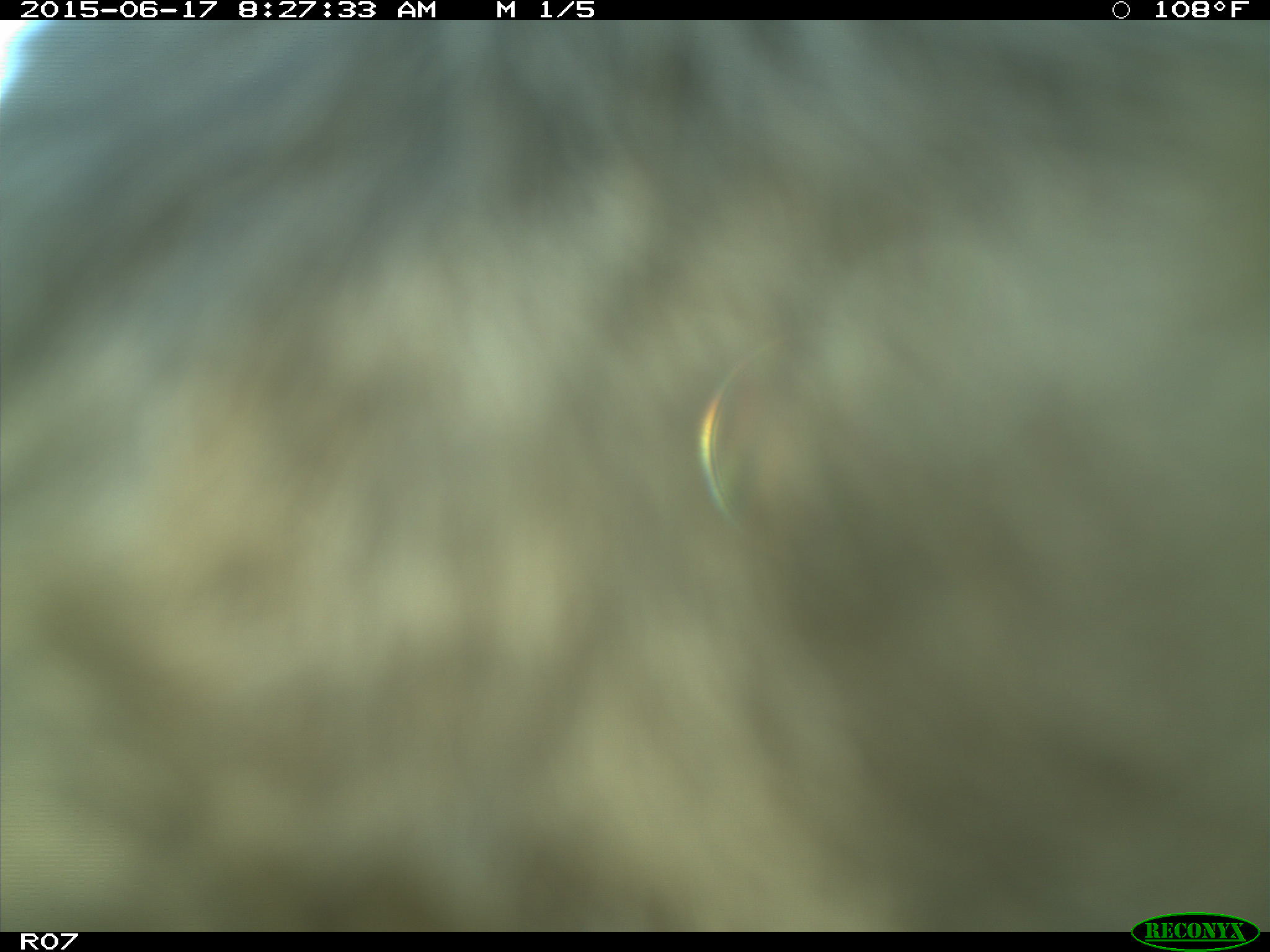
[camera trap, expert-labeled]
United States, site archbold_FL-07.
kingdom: Animalia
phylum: Chordata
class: Mammalia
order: Artiodactyla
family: Bovidae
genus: Bos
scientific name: Bos taurus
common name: domestic cow